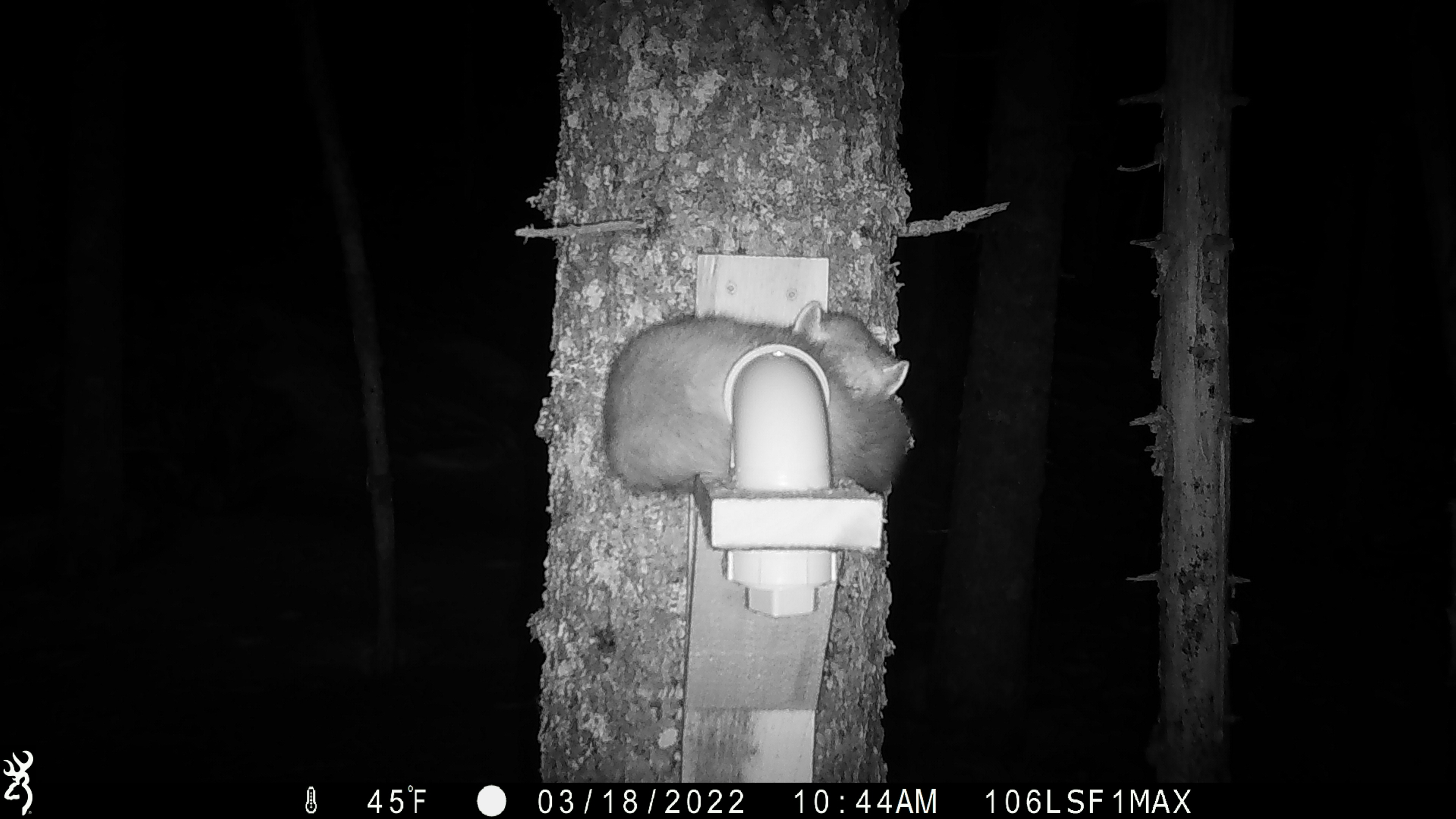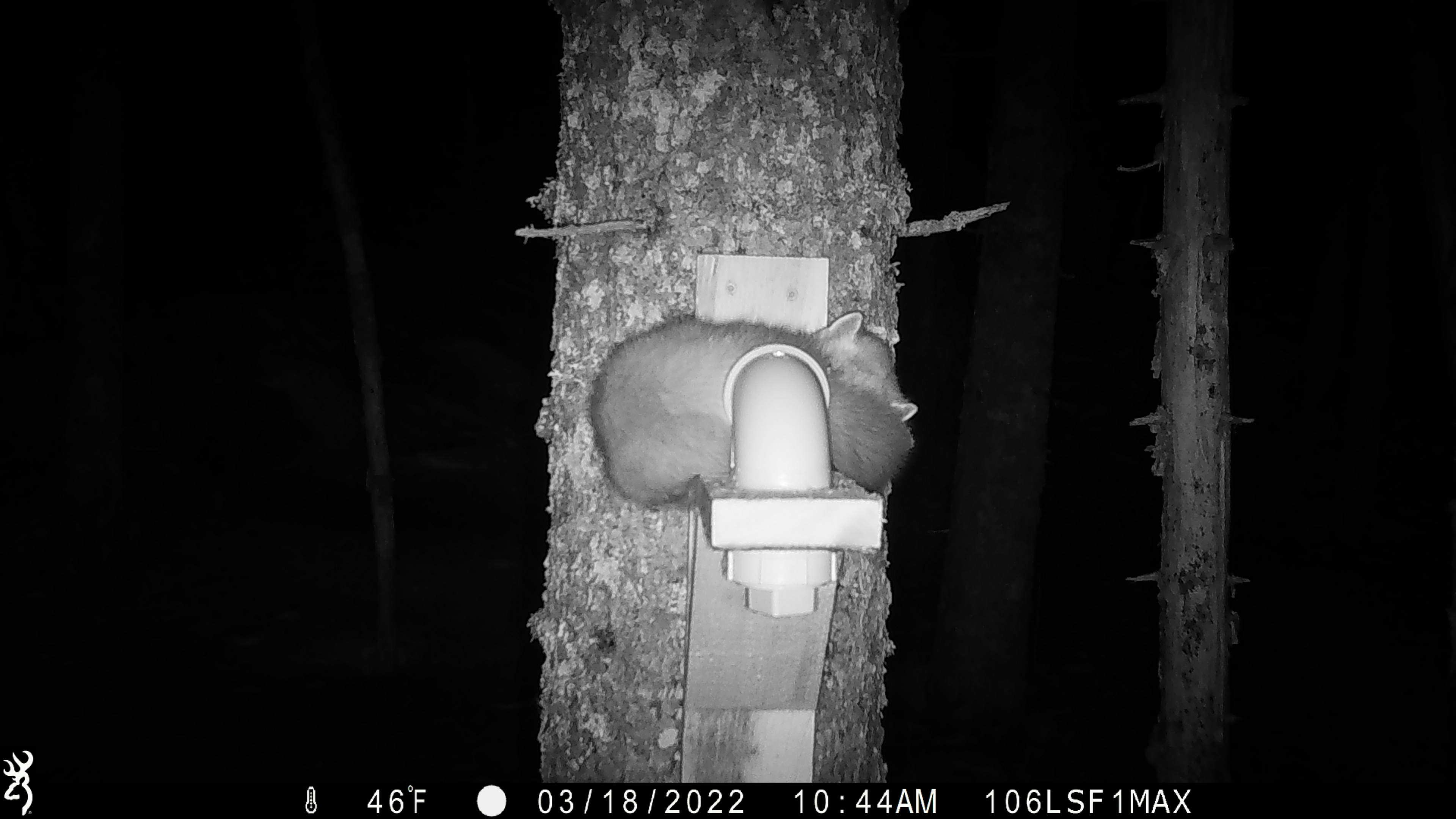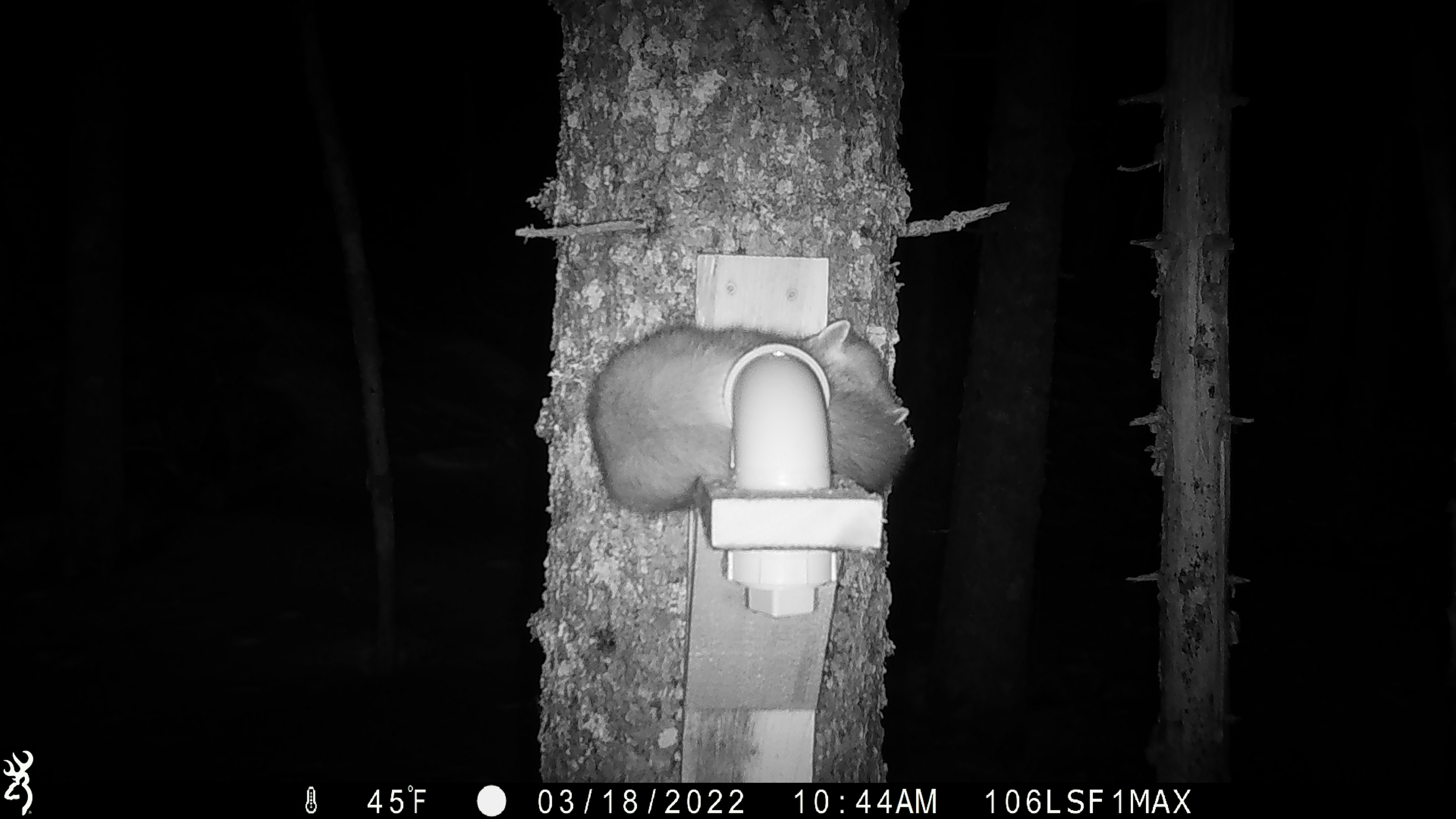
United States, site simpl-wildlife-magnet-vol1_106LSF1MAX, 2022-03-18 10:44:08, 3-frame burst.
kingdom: Animalia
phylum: Chordata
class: Mammalia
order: Carnivora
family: Mustelidae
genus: Martes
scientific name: Martes americana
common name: american marten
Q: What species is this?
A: American marten (Martes americana).